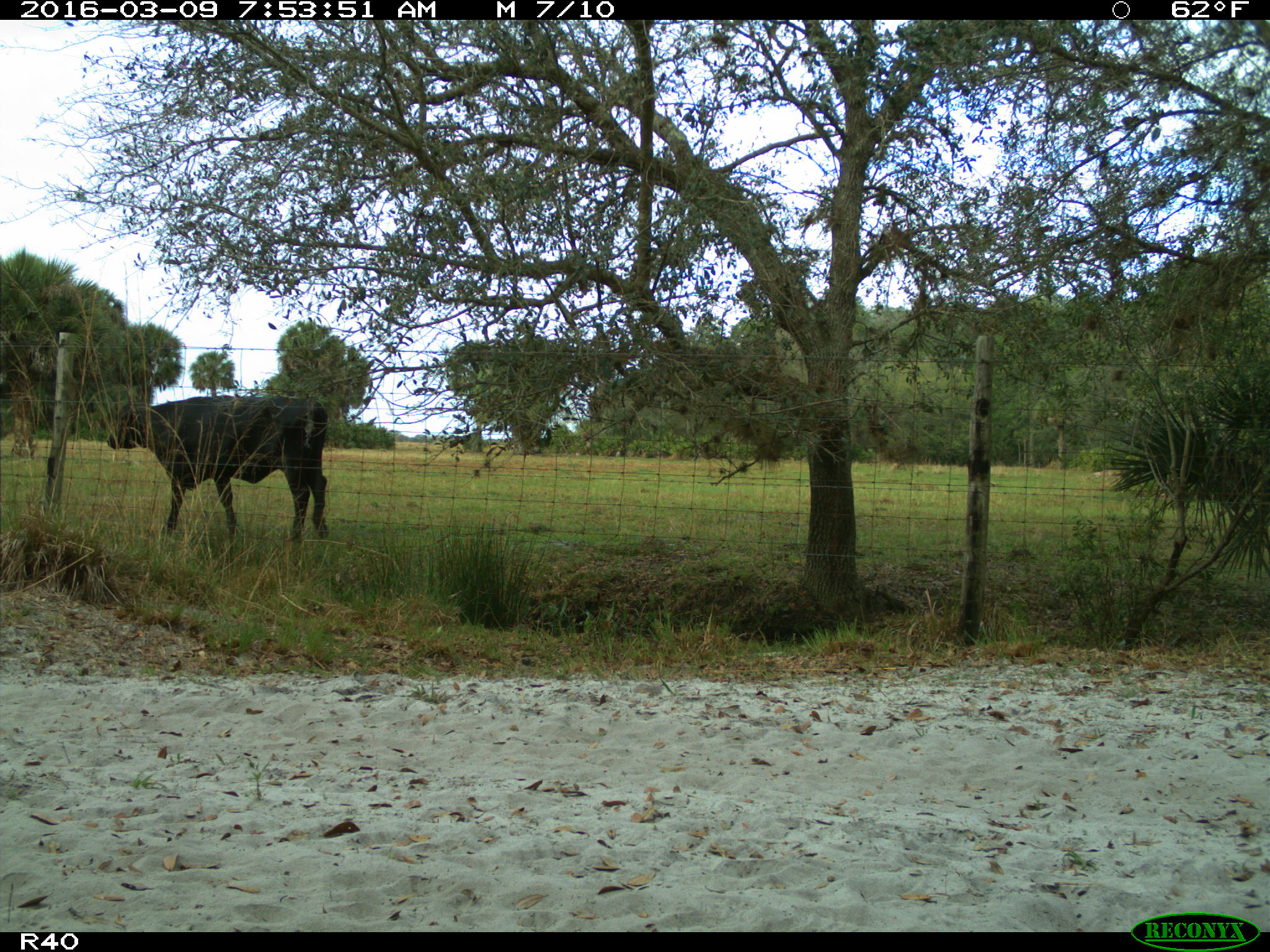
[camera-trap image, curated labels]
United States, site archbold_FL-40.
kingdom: Animalia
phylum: Chordata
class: Mammalia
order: Artiodactyla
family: Bovidae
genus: Bos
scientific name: Bos taurus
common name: domestic cow